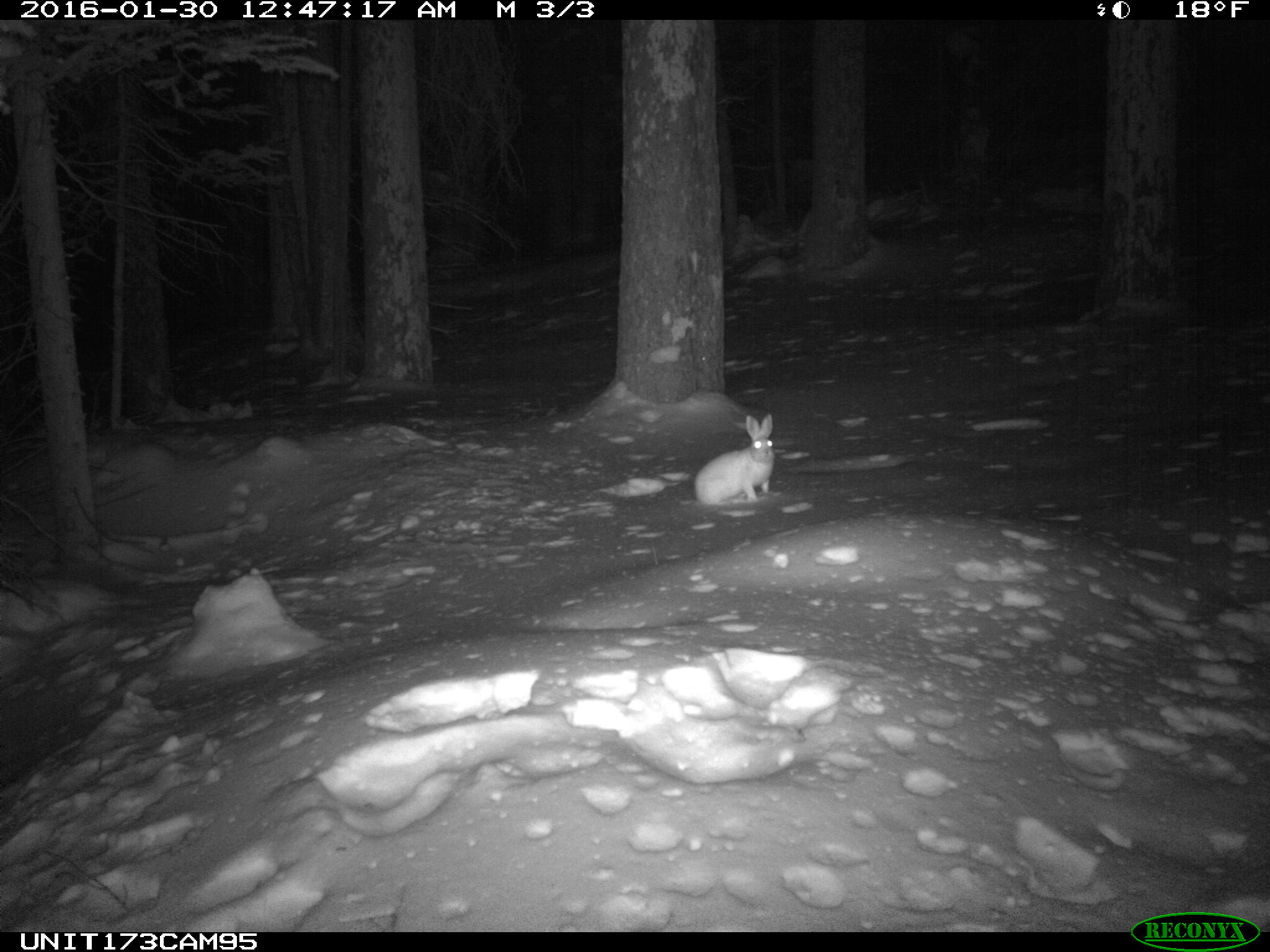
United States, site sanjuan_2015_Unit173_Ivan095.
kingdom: Animalia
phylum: Chordata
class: Mammalia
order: Lagomorpha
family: Leporidae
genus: Lepus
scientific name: Lepus americanus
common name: snowshoe hare